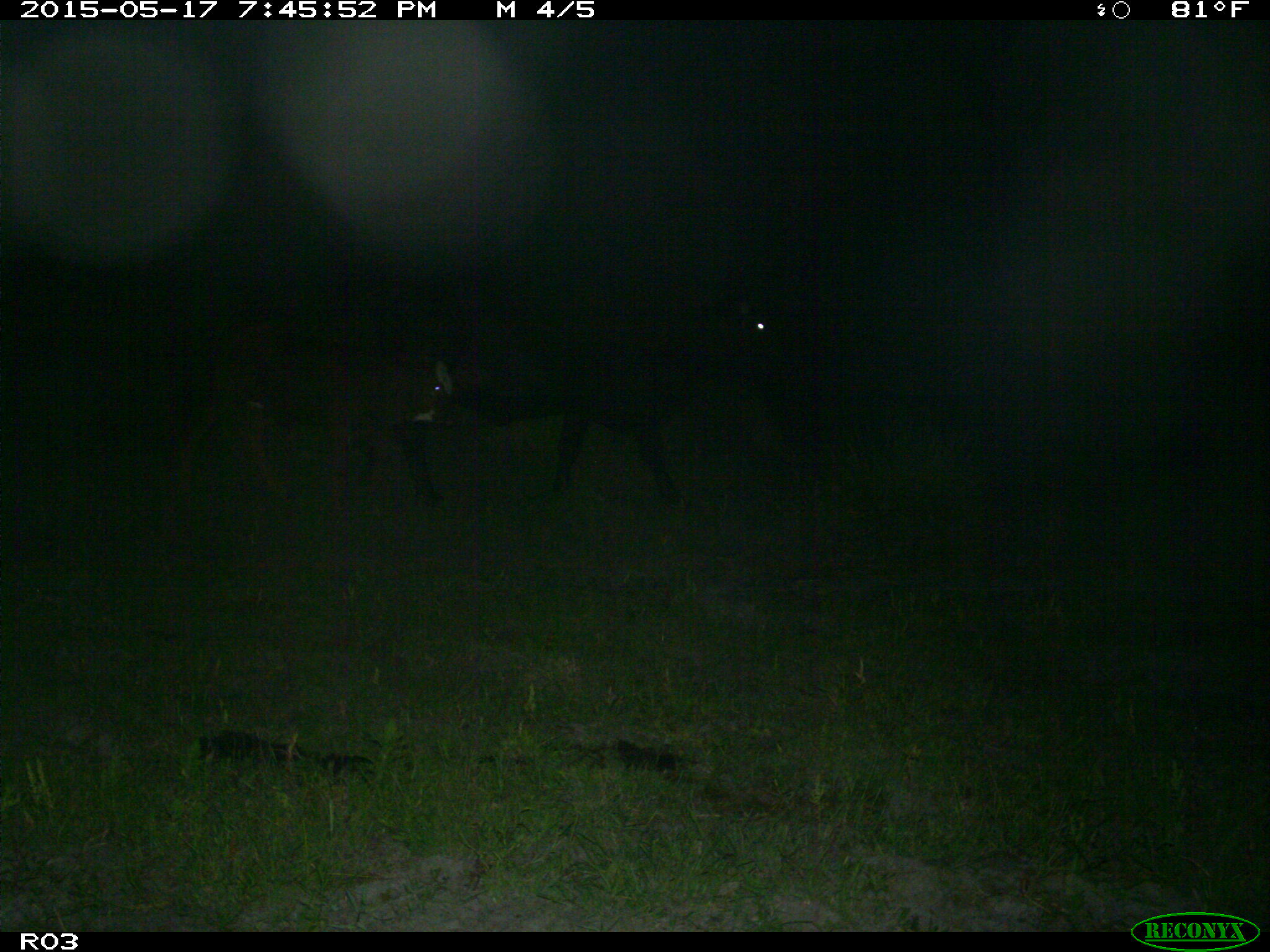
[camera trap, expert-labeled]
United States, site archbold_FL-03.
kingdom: Animalia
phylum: Chordata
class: Mammalia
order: Artiodactyla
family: Bovidae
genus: Bos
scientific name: Bos taurus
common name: domestic cow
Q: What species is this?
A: Bos taurus (domestic cow).